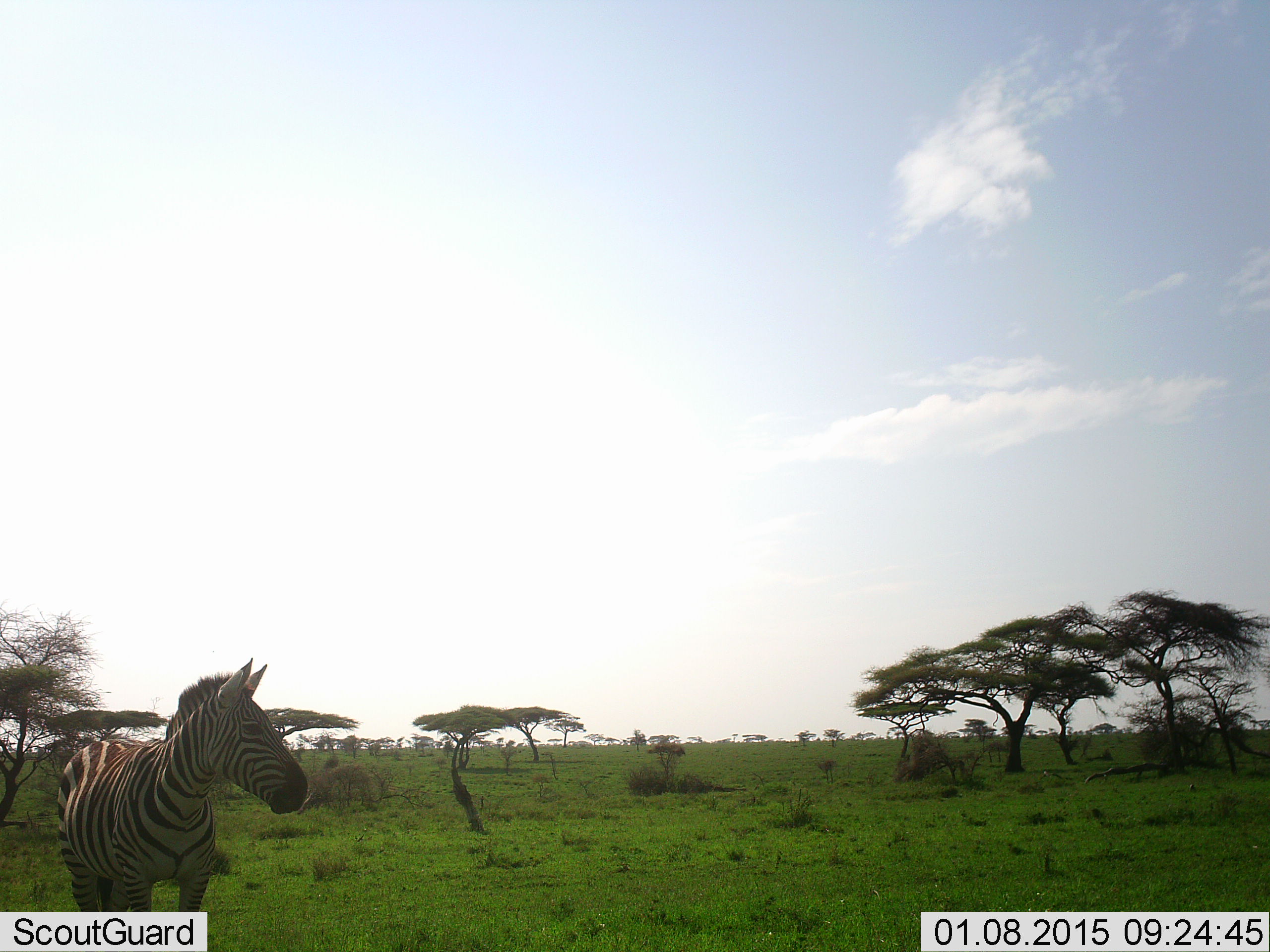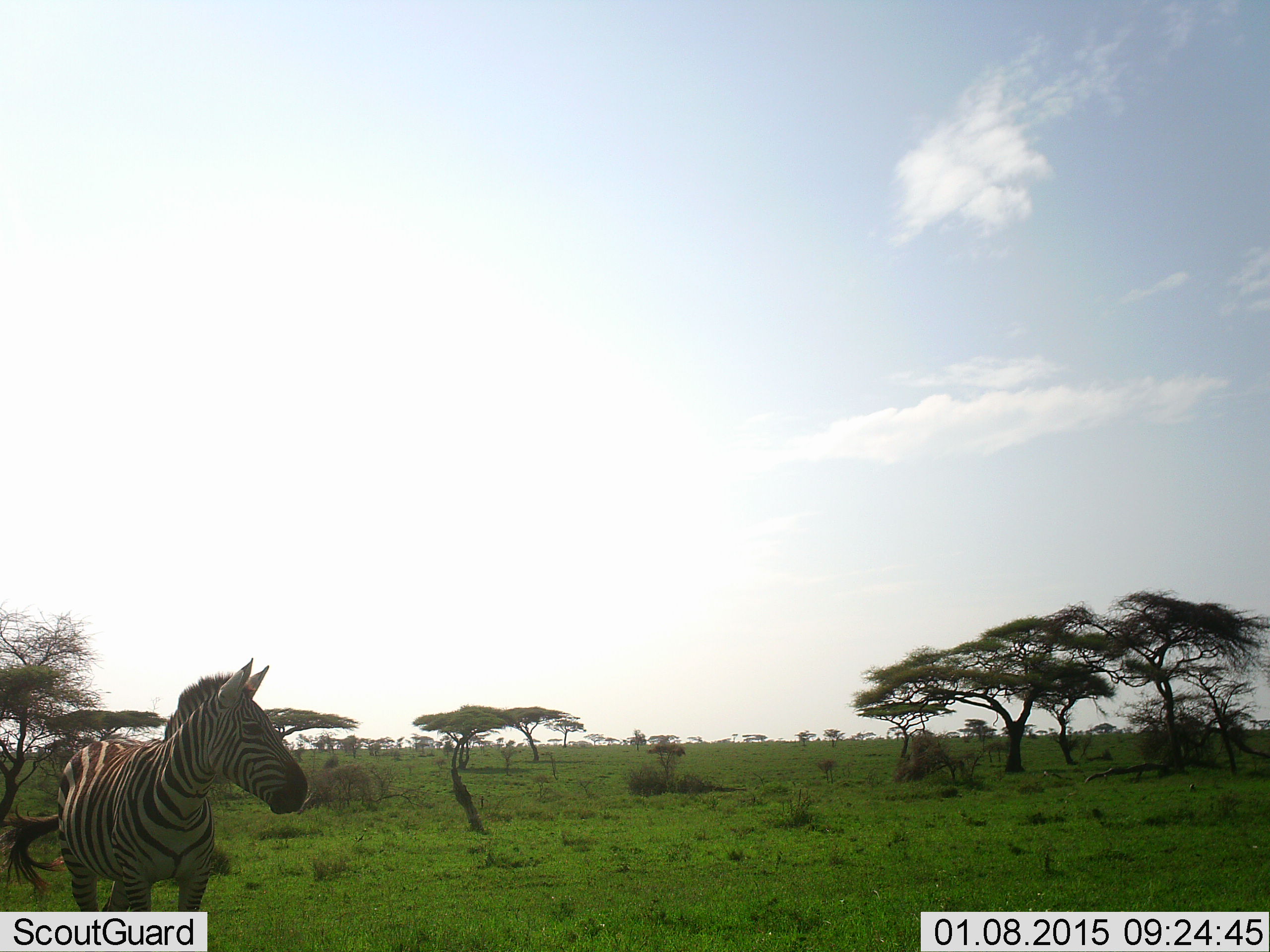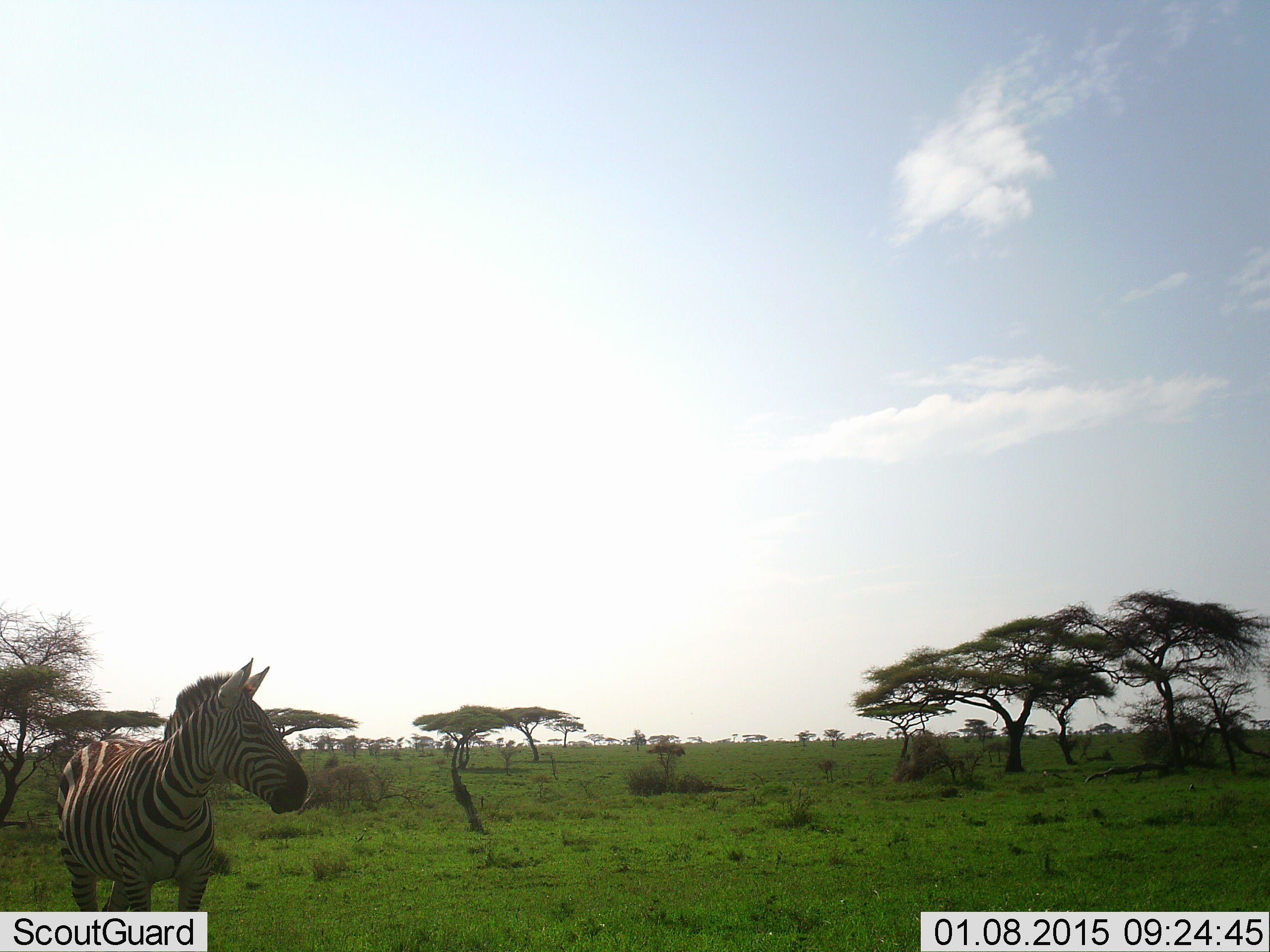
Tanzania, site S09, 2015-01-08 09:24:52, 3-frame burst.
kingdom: Animalia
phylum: Chordata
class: Mammalia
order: Perissodactyla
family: Equidae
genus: Equus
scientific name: Equus quagga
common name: plains zebra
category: zebra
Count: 1.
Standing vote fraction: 100%.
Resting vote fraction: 0%.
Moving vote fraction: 0%.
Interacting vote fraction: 0%.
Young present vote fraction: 0%.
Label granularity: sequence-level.